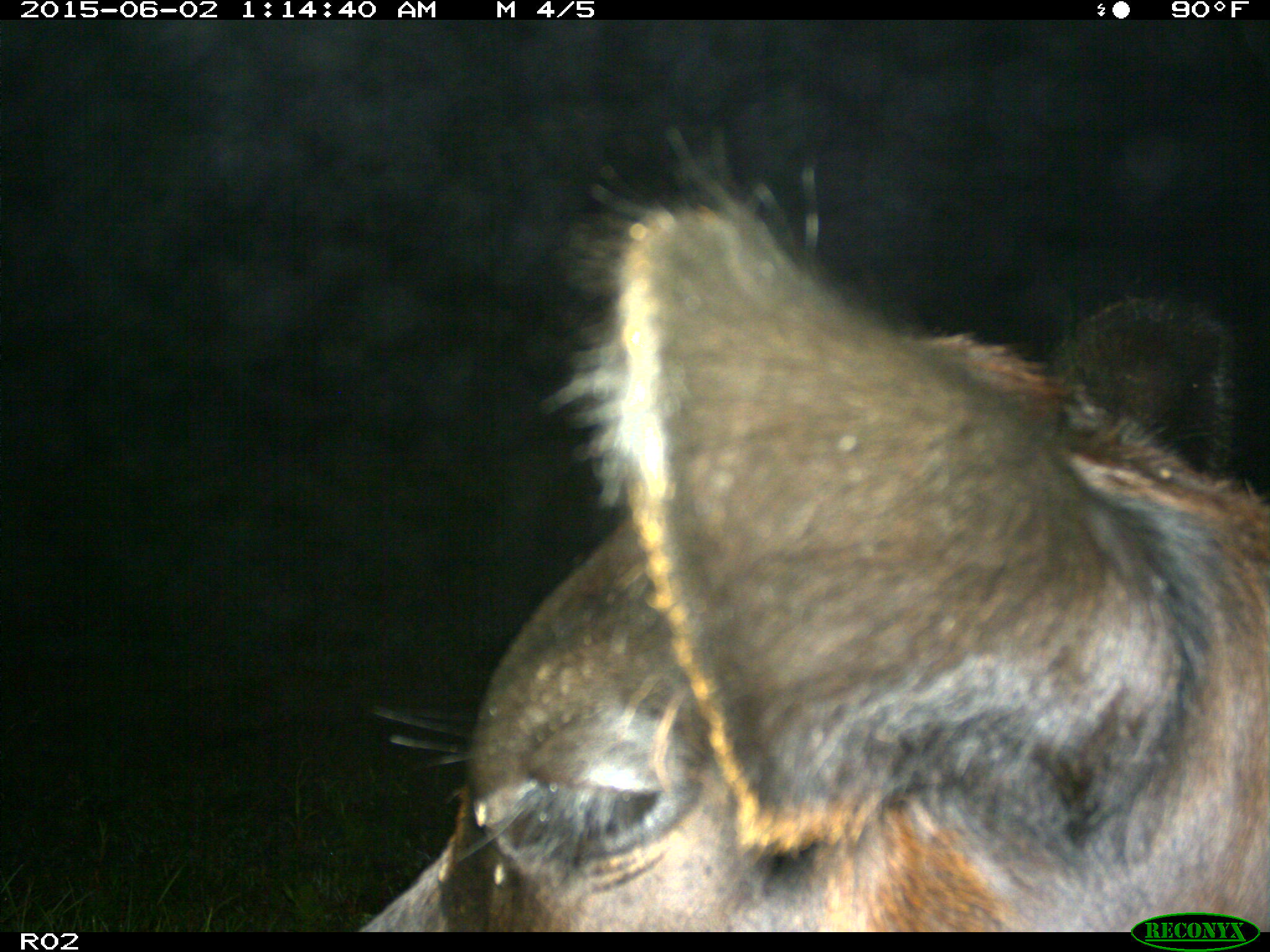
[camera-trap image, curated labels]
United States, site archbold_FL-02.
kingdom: Animalia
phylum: Chordata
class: Mammalia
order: Artiodactyla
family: Bovidae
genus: Bos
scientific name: Bos taurus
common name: domestic cow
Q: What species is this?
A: Bos taurus (domestic cow).